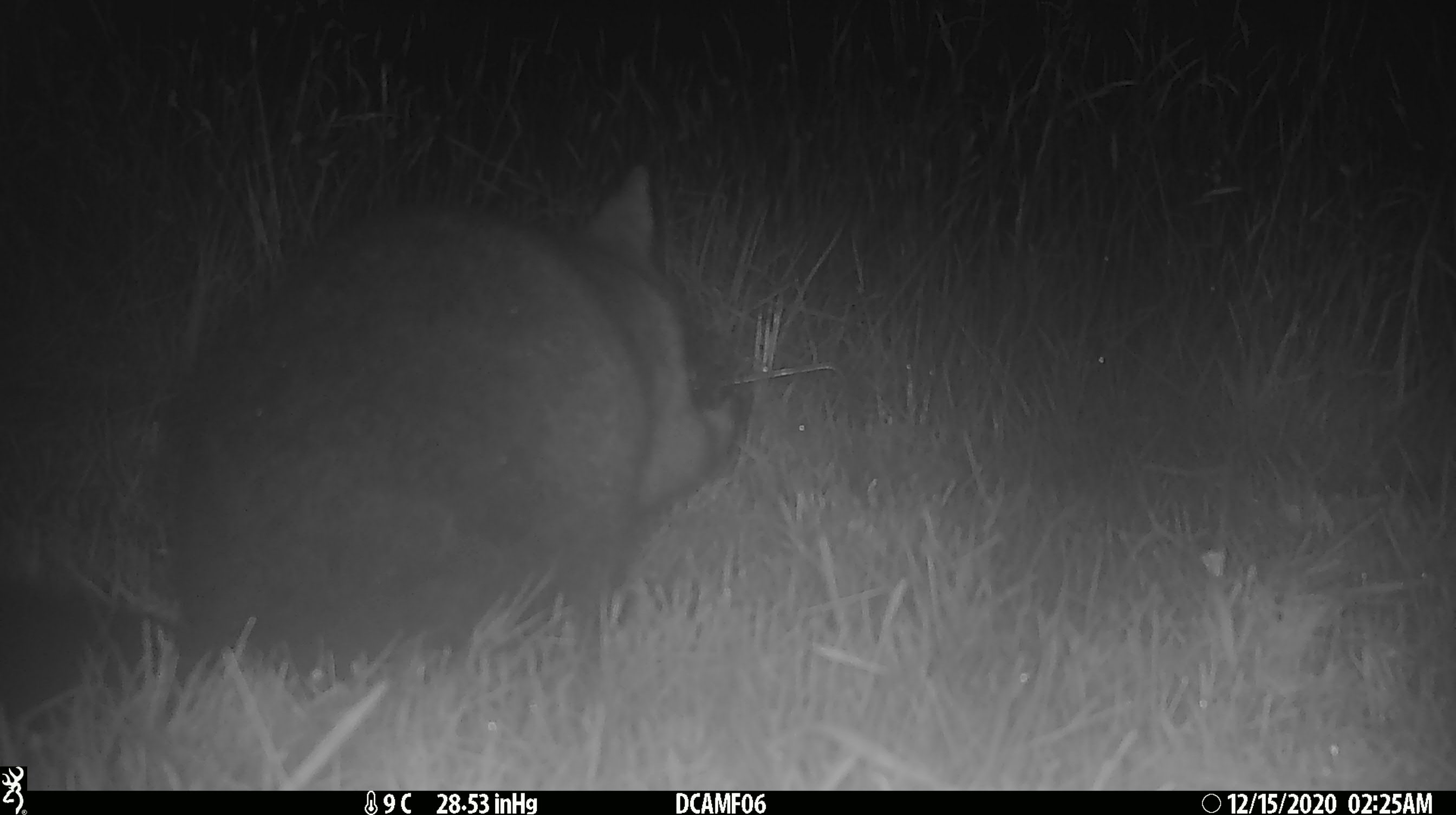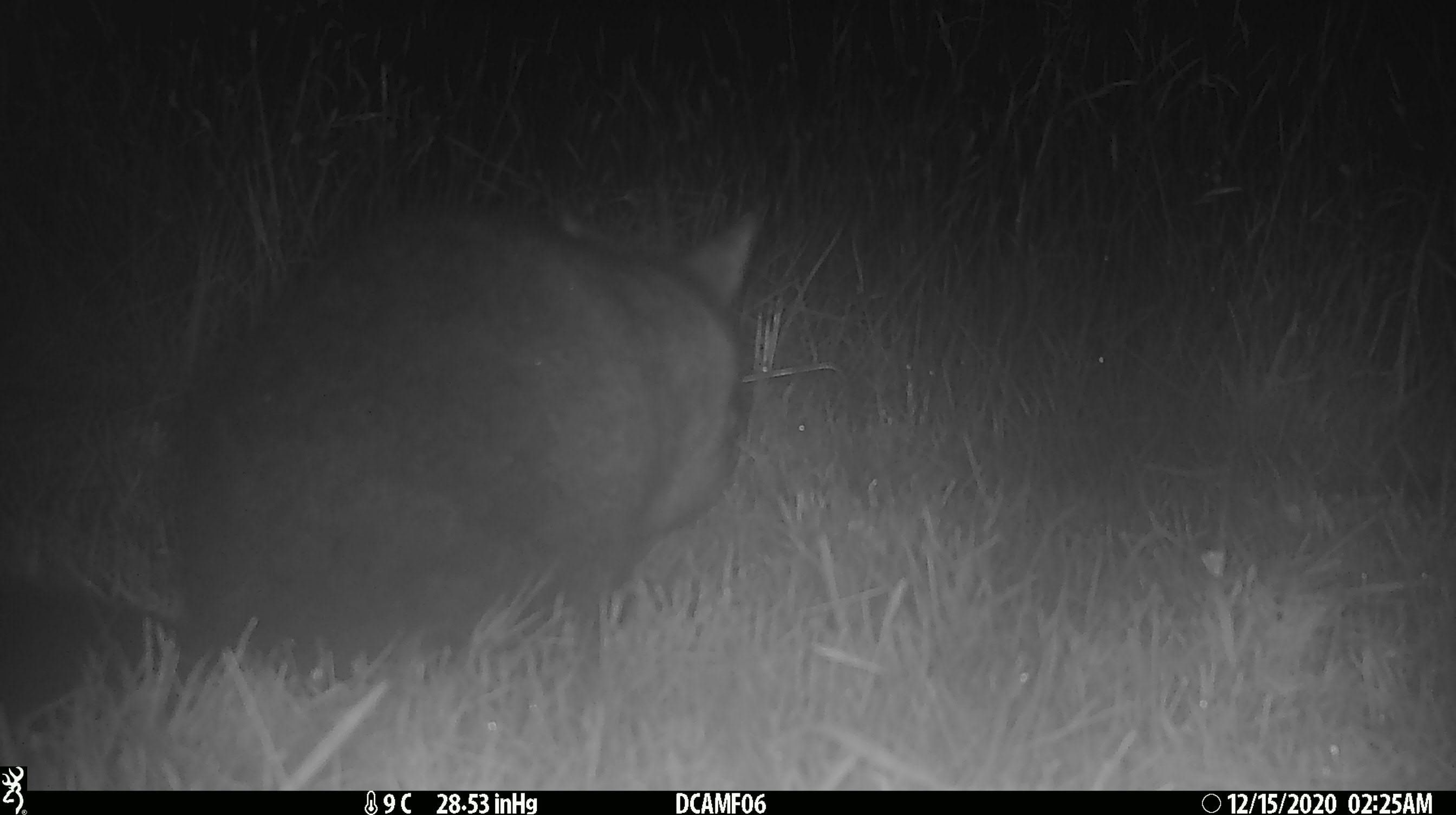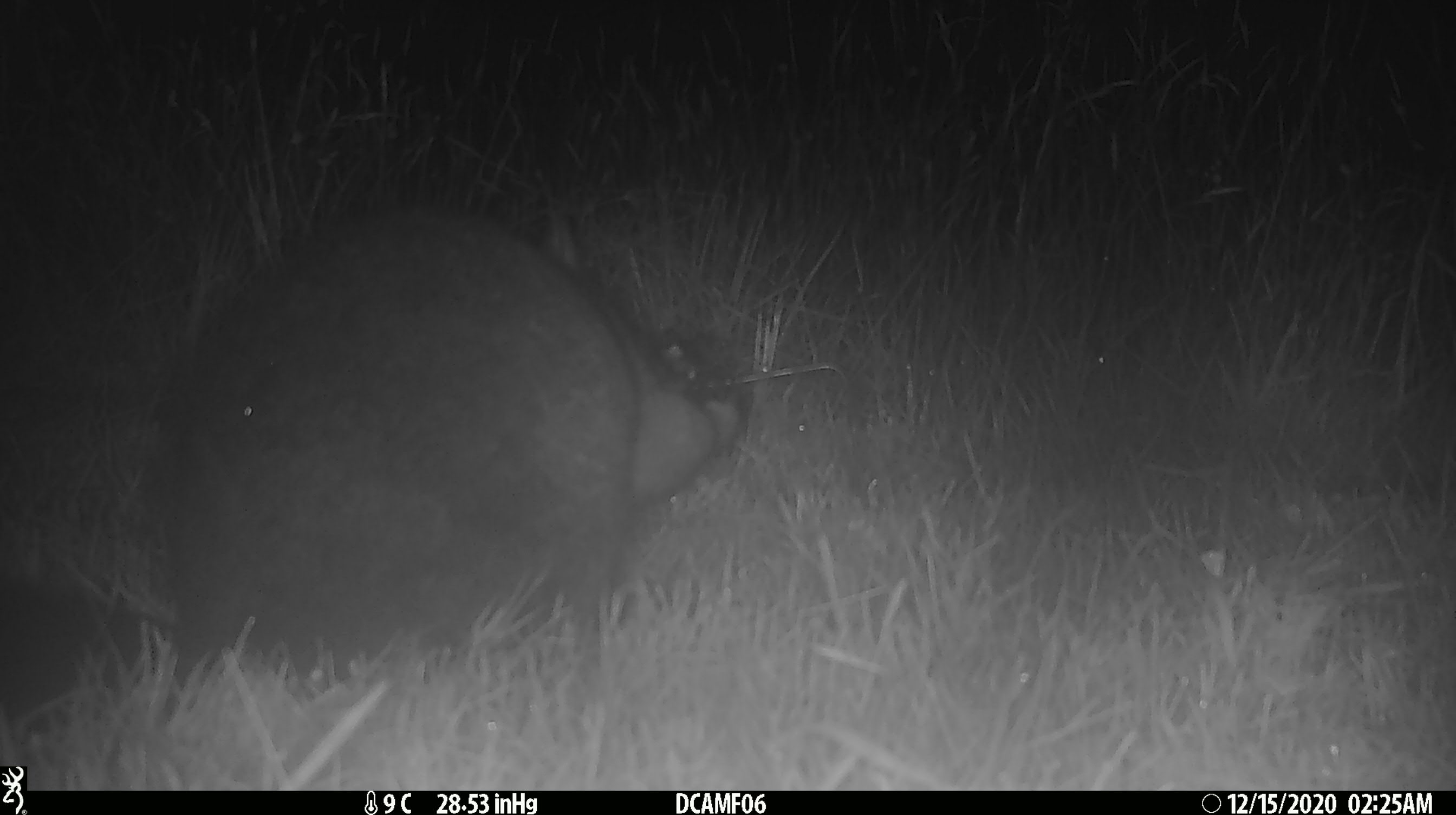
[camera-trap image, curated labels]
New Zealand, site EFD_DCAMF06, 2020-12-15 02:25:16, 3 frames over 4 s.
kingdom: Animalia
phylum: Chordata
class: Mammalia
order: Diprotodontia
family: Phalangeridae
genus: Trichosurus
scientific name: Trichosurus vulpecula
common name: common brushtail possum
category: possum